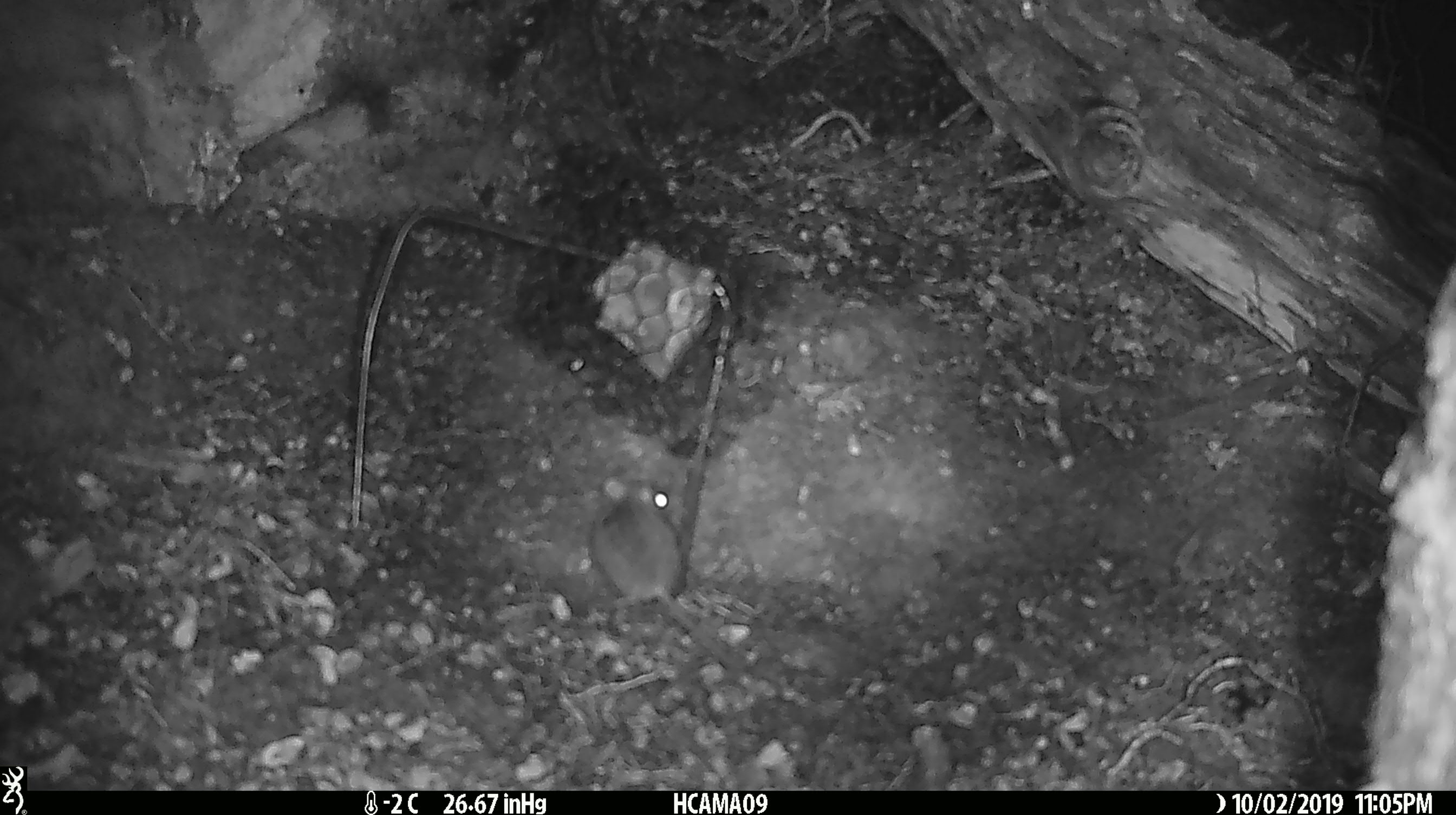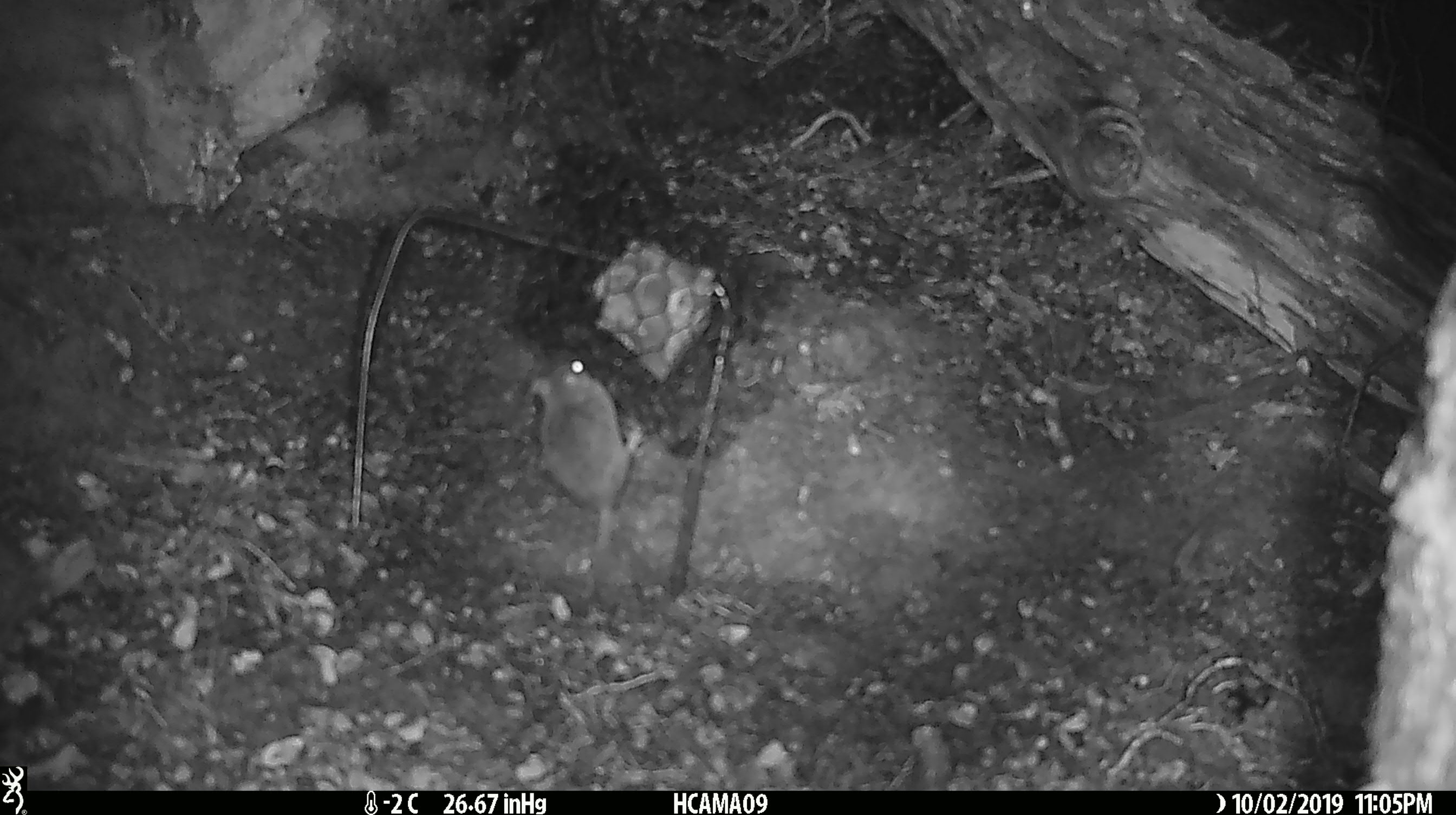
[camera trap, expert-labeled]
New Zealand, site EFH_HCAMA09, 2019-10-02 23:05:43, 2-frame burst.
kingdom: Animalia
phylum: Chordata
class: Mammalia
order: Rodentia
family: Muridae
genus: Mus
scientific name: Mus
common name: mouse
Mouse (Mus).